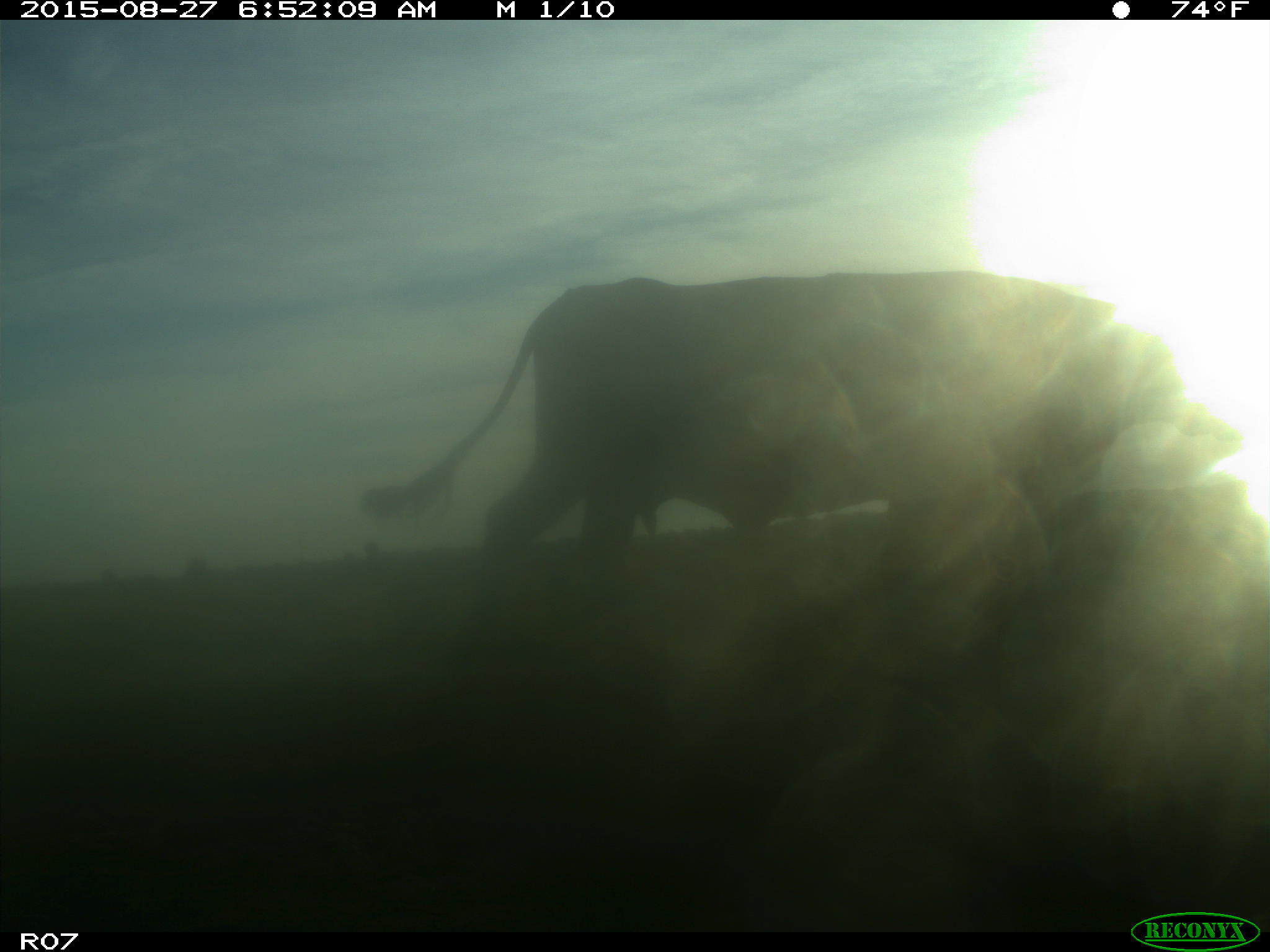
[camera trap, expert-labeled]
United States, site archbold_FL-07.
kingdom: Animalia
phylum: Chordata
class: Mammalia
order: Artiodactyla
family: Bovidae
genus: Bos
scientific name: Bos taurus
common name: domestic cow